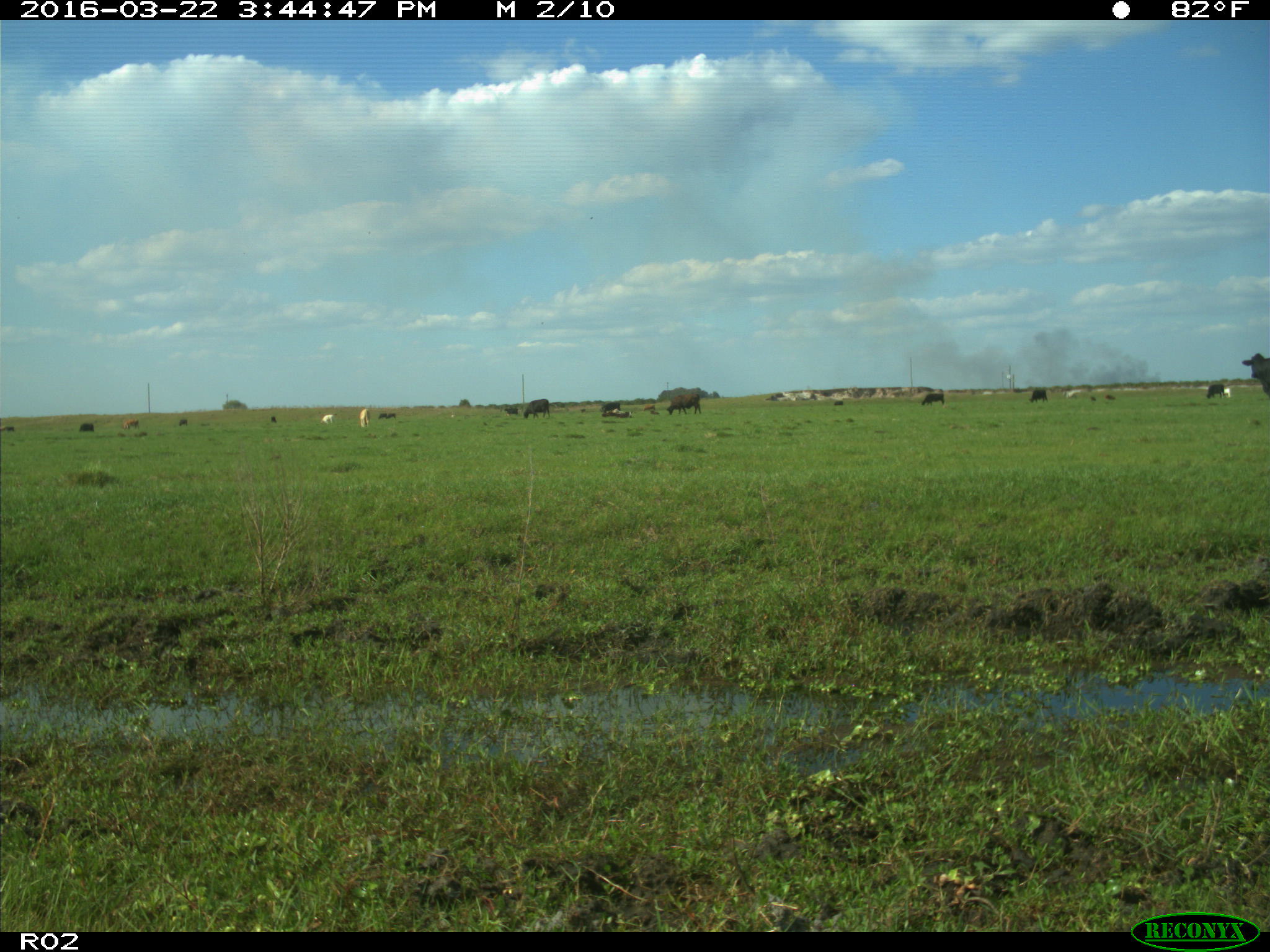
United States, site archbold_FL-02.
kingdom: Animalia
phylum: Chordata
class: Mammalia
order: Artiodactyla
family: Bovidae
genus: Bos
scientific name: Bos taurus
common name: domestic cow